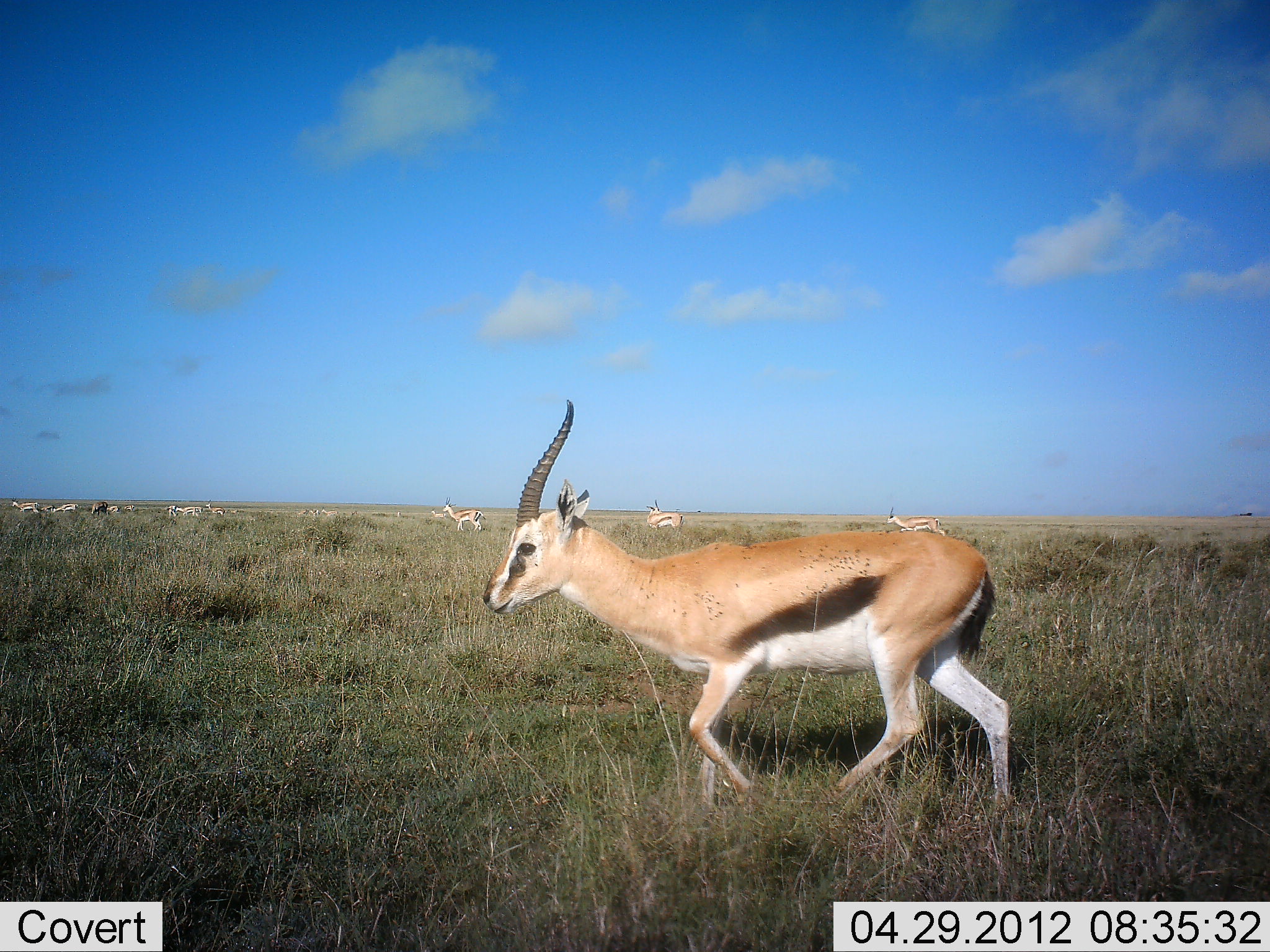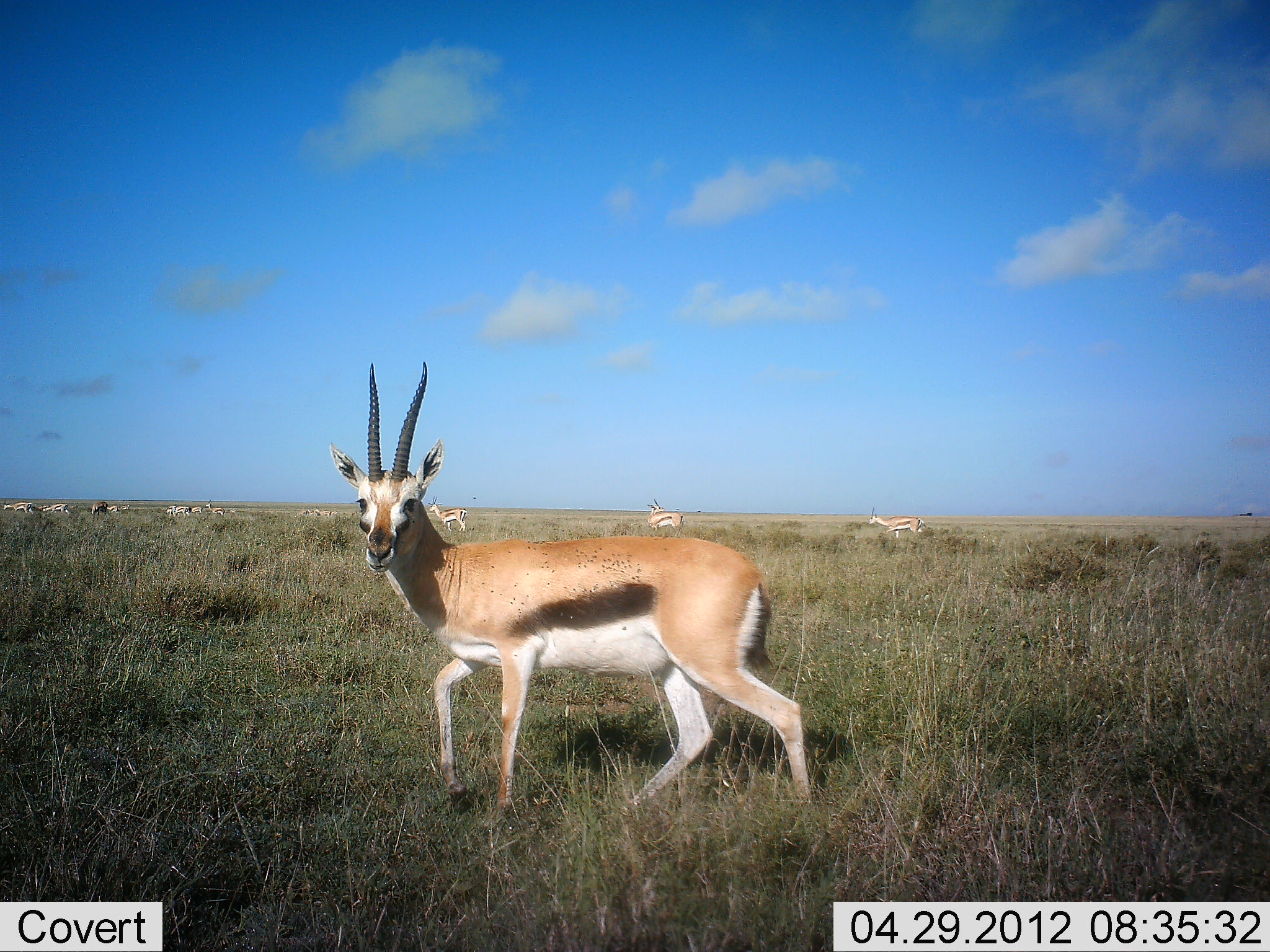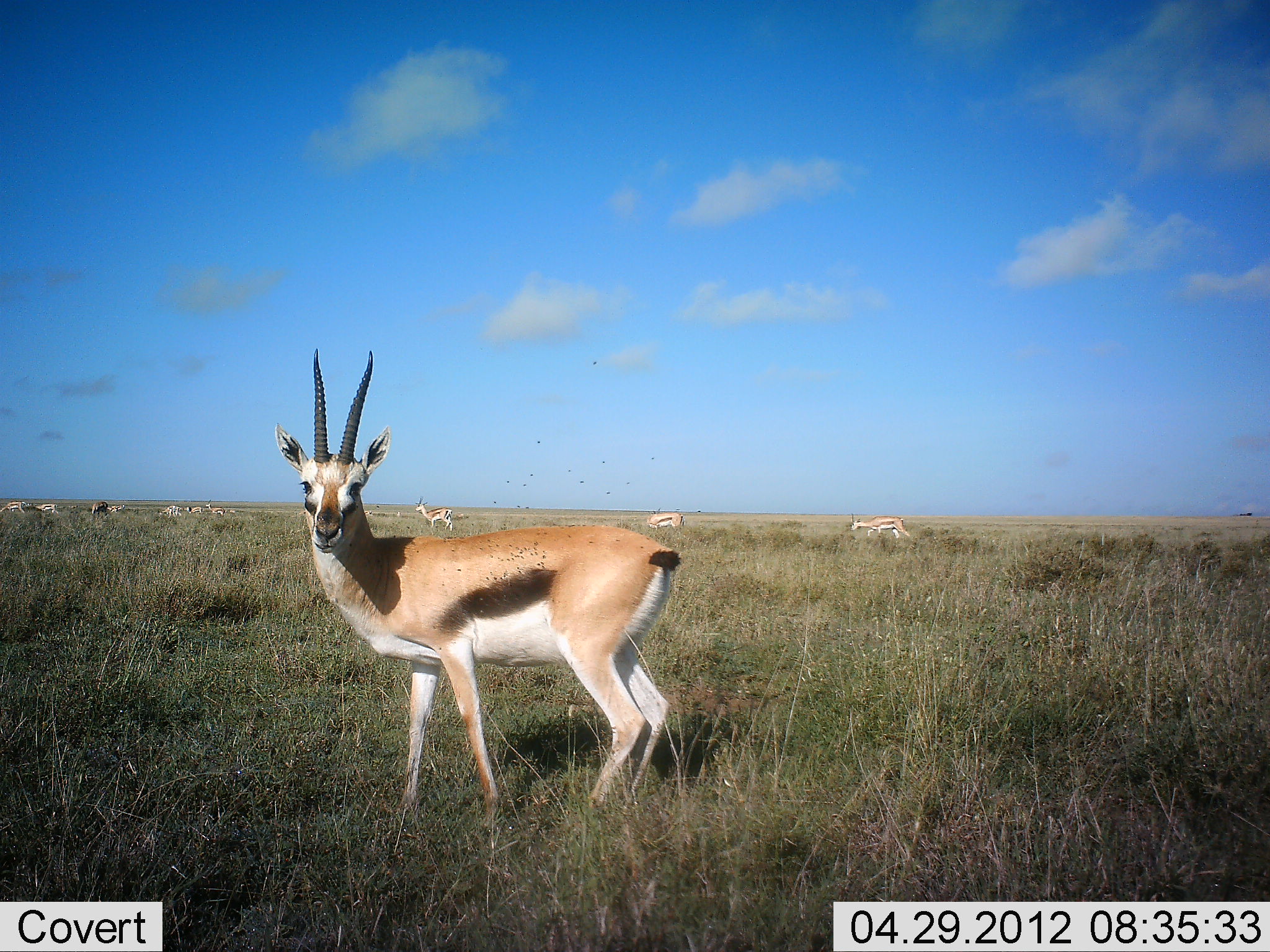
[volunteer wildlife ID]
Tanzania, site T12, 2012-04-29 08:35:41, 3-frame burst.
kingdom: Animalia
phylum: Chordata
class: Mammalia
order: Artiodactyla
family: Bovidae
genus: Eudorcas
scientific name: Eudorcas thomsonii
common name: thomson's gazelle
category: gazellethomsons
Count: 11-50.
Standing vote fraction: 50%.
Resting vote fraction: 0%.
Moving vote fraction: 94%.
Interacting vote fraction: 0%.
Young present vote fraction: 0%.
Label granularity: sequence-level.